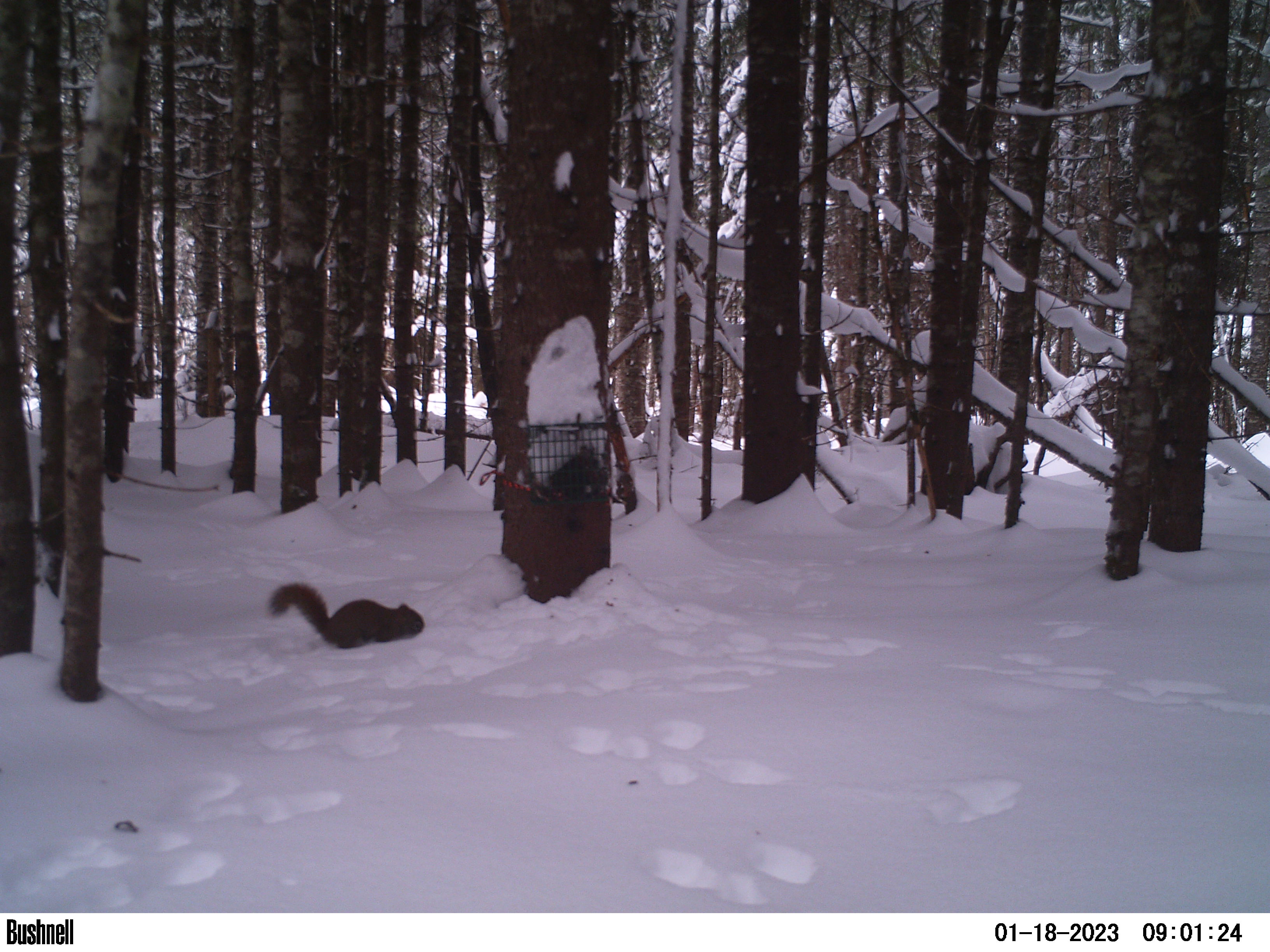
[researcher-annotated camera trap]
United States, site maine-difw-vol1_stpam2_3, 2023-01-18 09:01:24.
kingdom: Animalia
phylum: Chordata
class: Mammalia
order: Rodentia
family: Sciuridae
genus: Tamiasciurus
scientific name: Tamiasciurus hudsonicus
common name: red squirrel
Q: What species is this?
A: Red squirrel (Tamiasciurus hudsonicus).